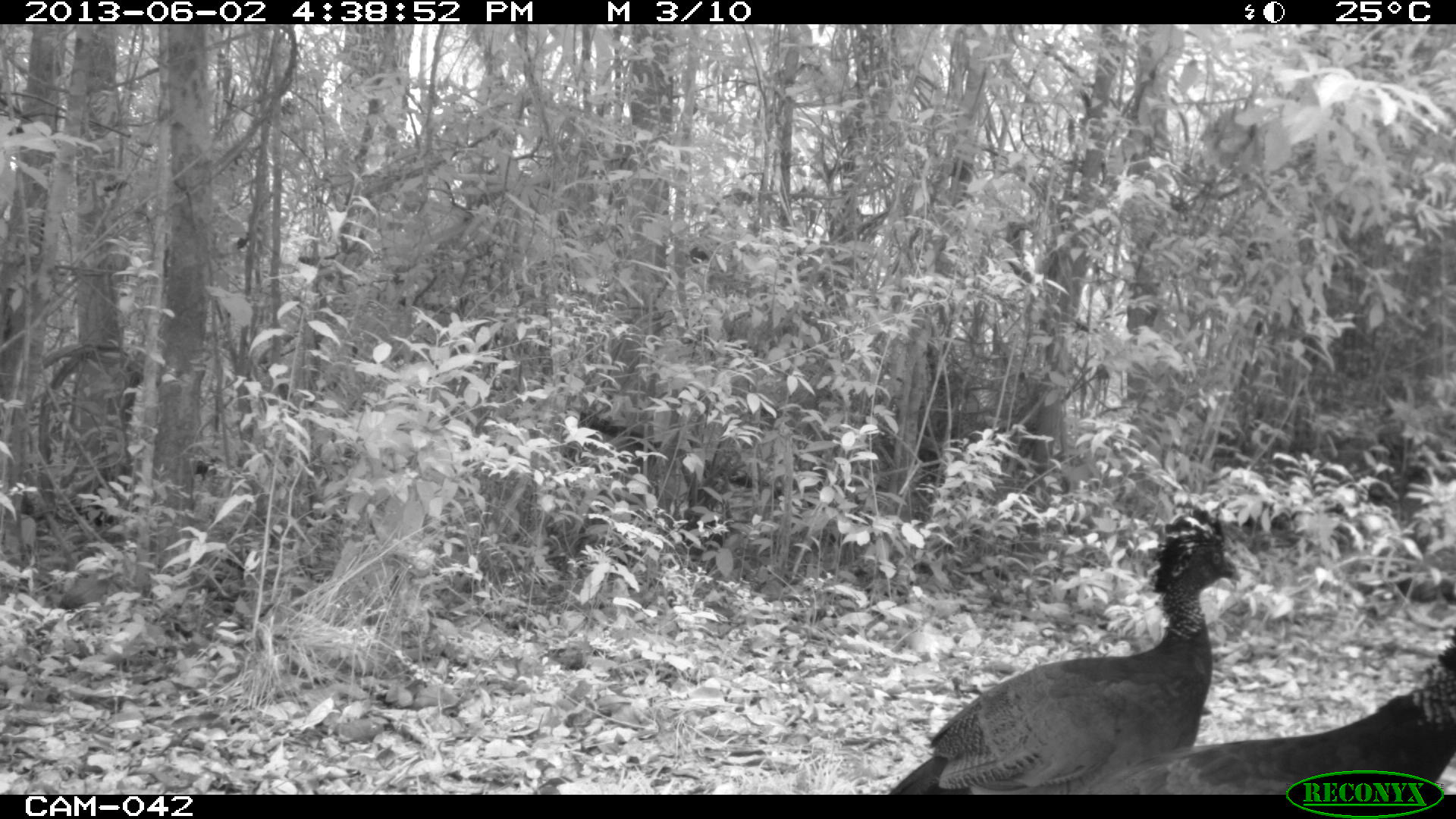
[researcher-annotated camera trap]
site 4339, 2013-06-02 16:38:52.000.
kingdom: Animalia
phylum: Chordata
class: Aves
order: Galliformes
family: Cracidae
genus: Crax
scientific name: Crax rubra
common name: great curassow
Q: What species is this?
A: Crax rubra (great curassow).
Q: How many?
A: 3.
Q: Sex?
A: Female.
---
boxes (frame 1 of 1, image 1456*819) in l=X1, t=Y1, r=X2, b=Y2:
crax rubra: l=887, t=507, r=1241, b=794; l=1090, t=626, r=1456, b=794